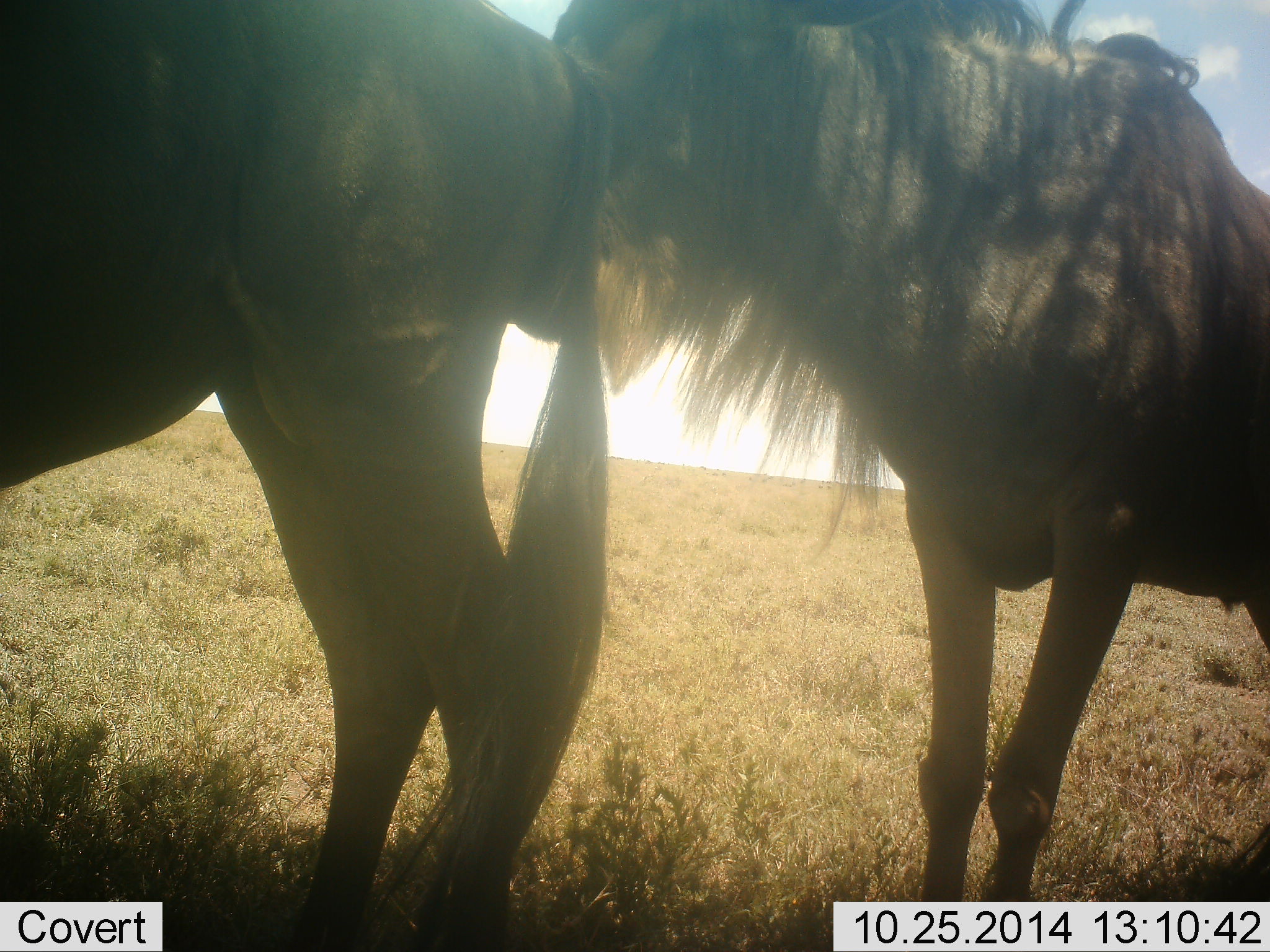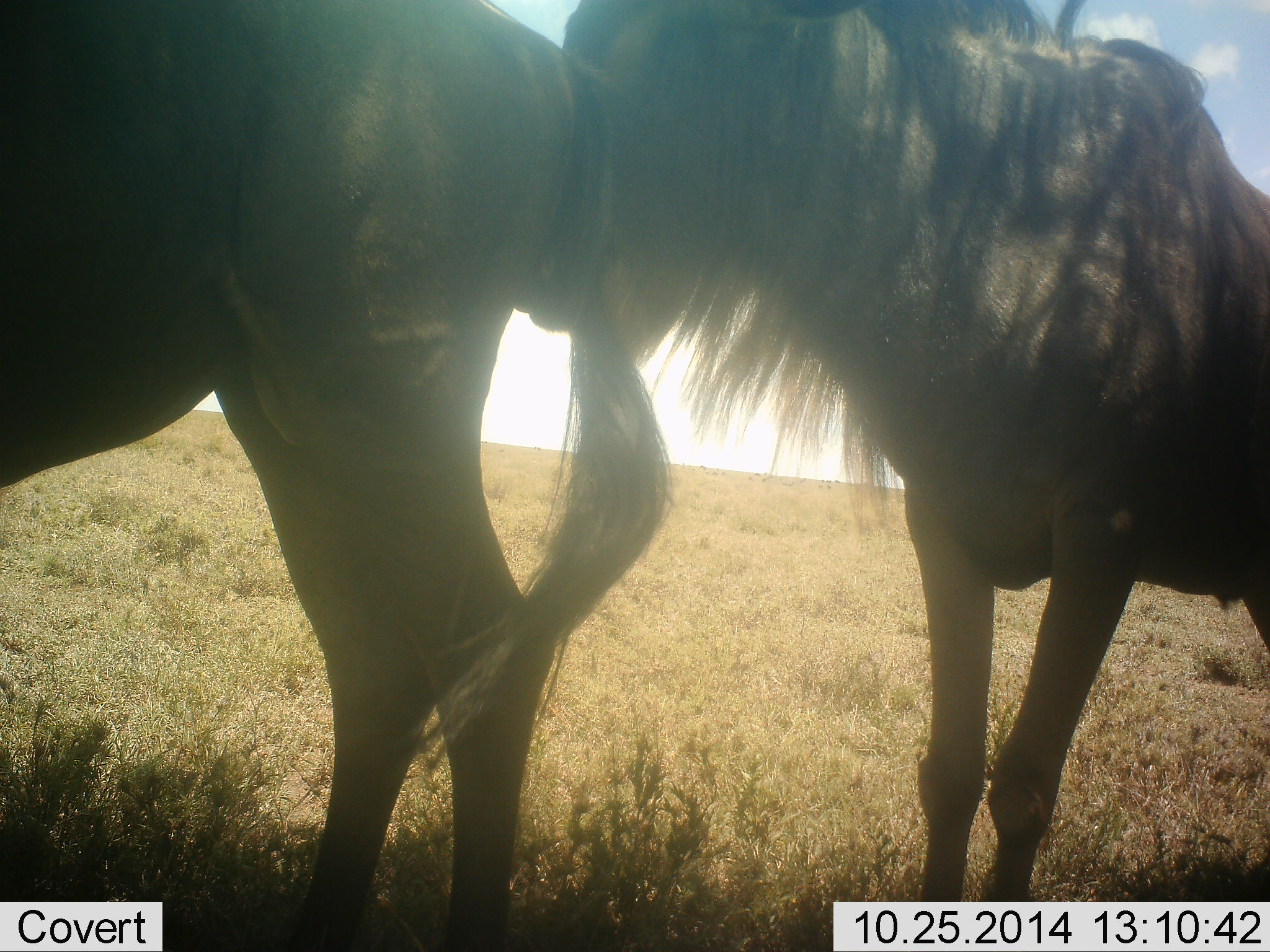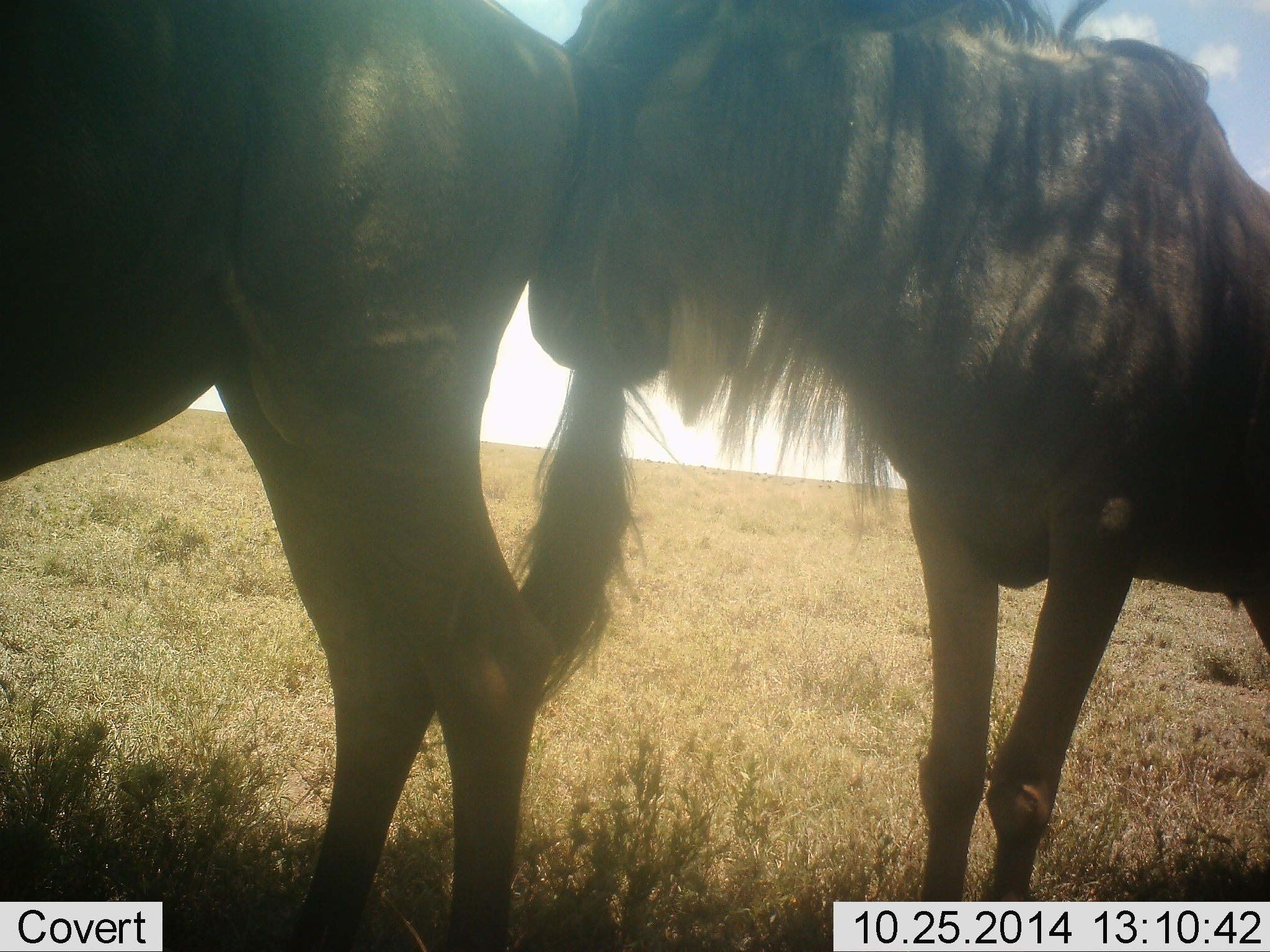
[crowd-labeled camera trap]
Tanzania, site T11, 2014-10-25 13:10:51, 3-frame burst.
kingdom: Animalia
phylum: Chordata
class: Mammalia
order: Artiodactyla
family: Bovidae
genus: Connochaetes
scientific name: Connochaetes taurinus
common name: blue wildebeest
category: wildebeest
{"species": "wildebeest (blue wildebeest) (Connochaetes taurinus)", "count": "2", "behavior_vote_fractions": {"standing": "80%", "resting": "0%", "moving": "0%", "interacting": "50%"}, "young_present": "0%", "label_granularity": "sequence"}